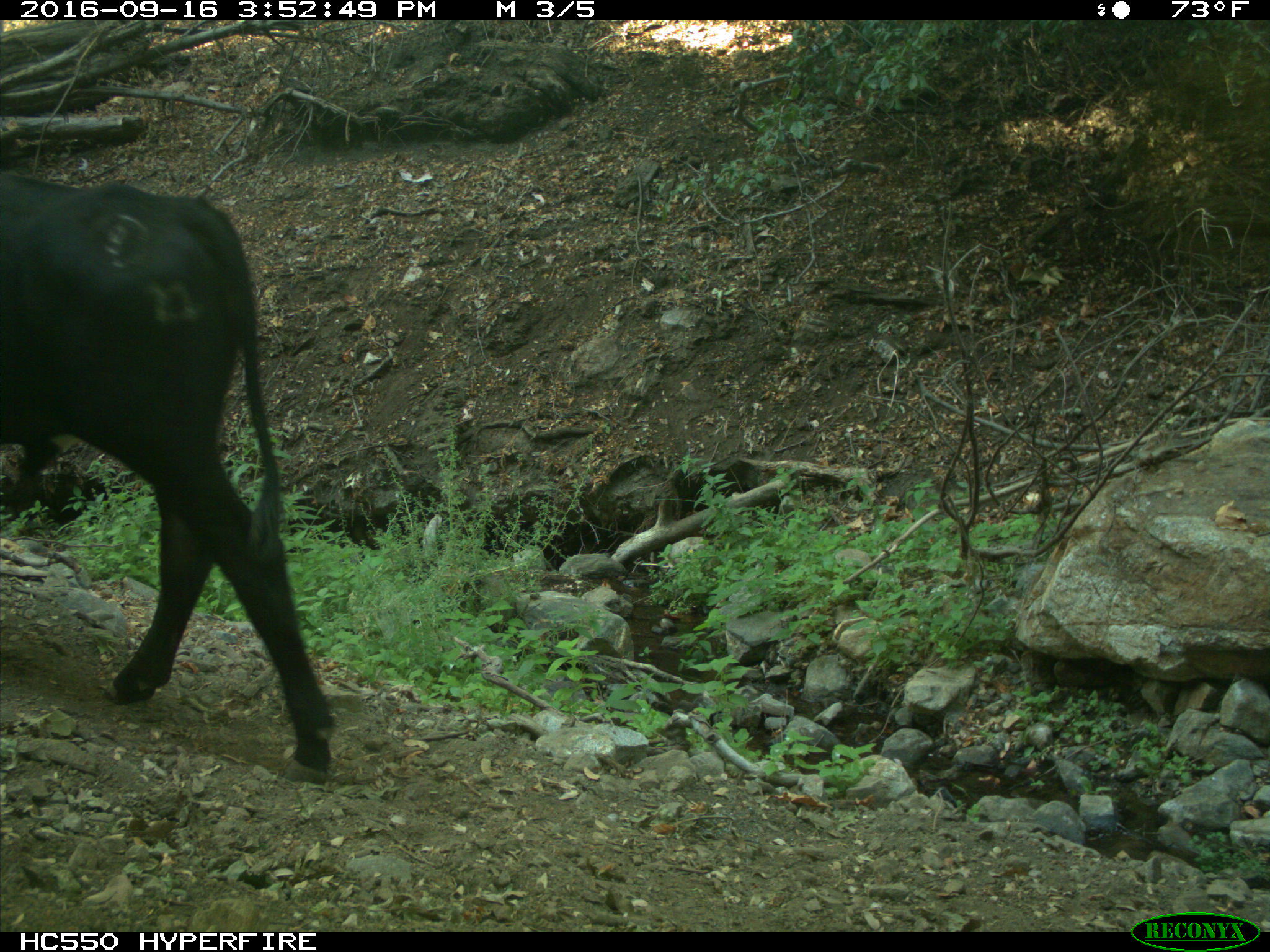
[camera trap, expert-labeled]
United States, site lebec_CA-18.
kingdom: Animalia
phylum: Chordata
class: Mammalia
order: Artiodactyla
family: Bovidae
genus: Bos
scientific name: Bos taurus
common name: domestic cow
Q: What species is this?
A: Bos taurus (domestic cow).